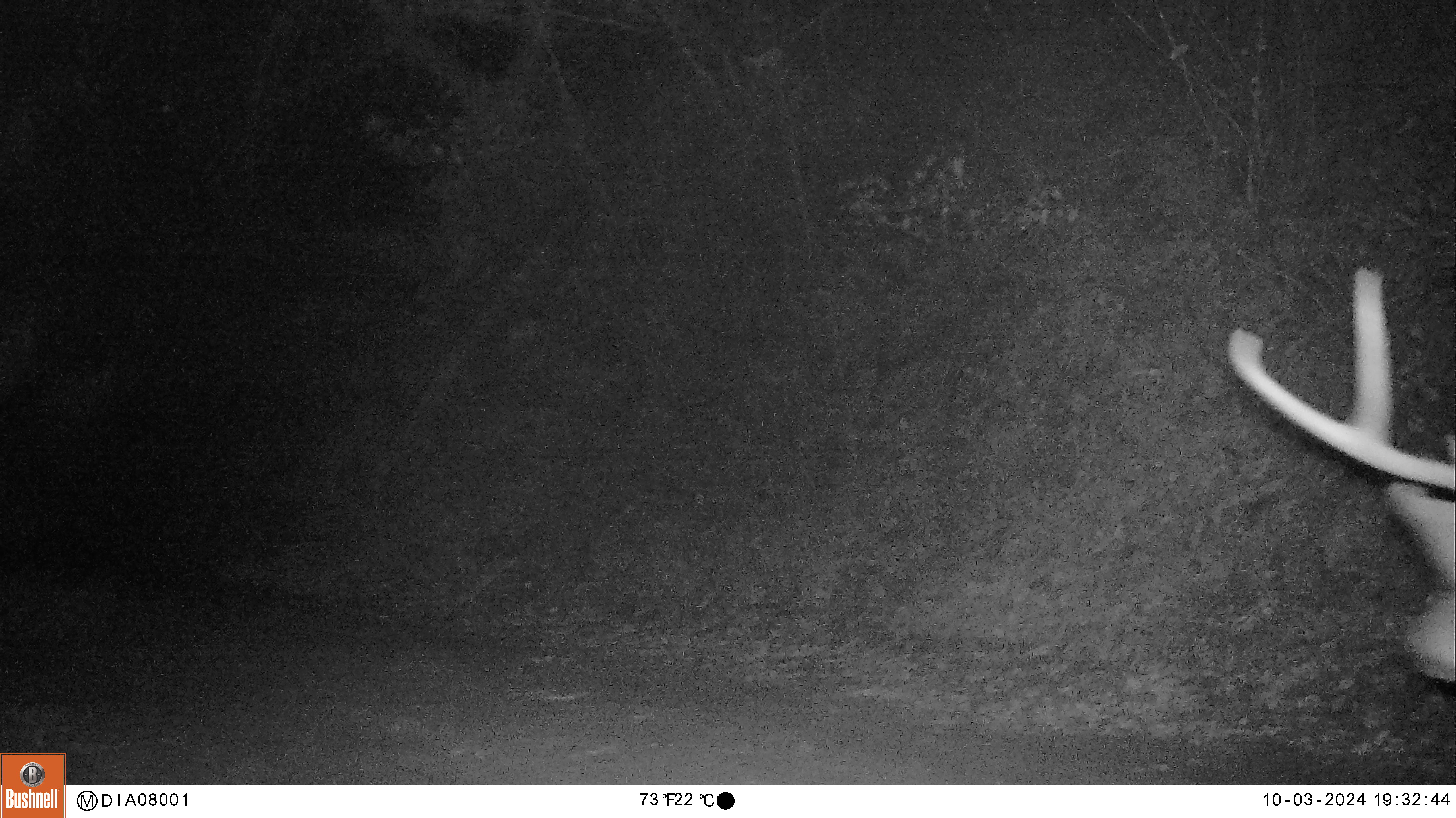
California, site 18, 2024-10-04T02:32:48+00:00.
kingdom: Animalia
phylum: Chordata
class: Mammalia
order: Artiodactyla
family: Cervidae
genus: Odocoileus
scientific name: Odocoileus hemionus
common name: mule deer